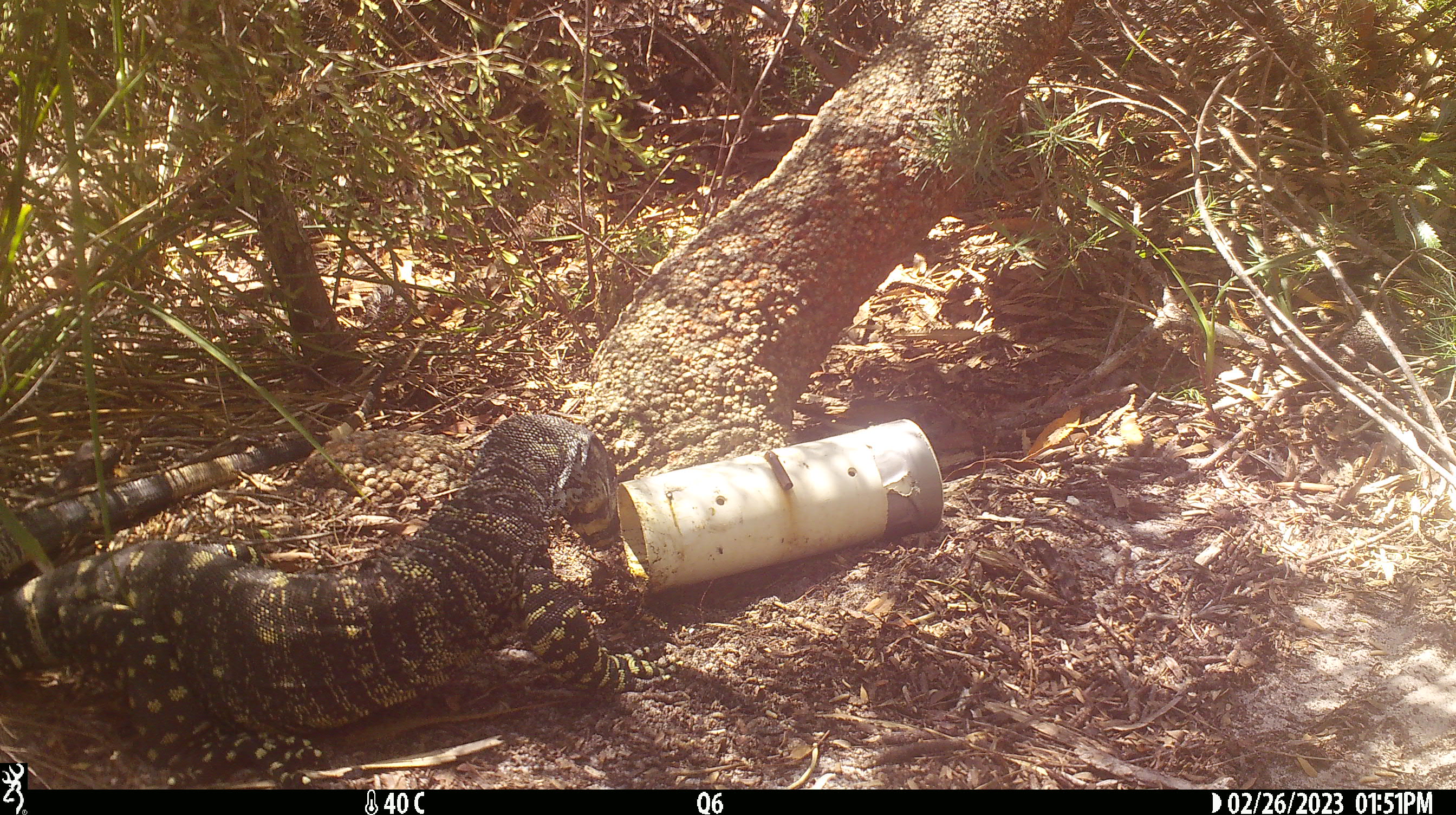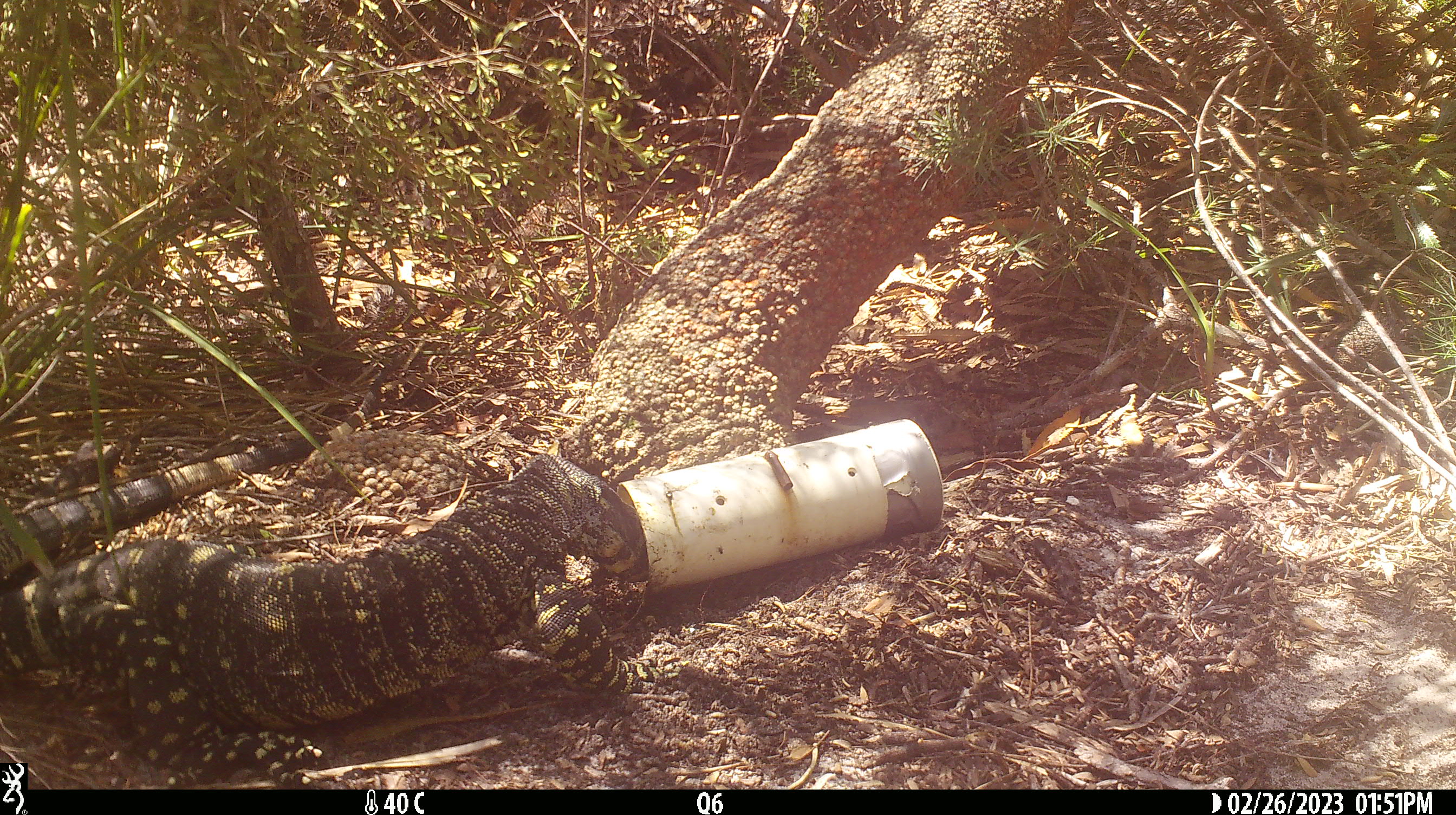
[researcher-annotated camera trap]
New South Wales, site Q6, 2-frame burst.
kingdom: Animalia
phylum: Chordata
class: Reptilia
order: Squamata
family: Varanidae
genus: Varanus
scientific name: Varanus varius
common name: lace monitor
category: goanna